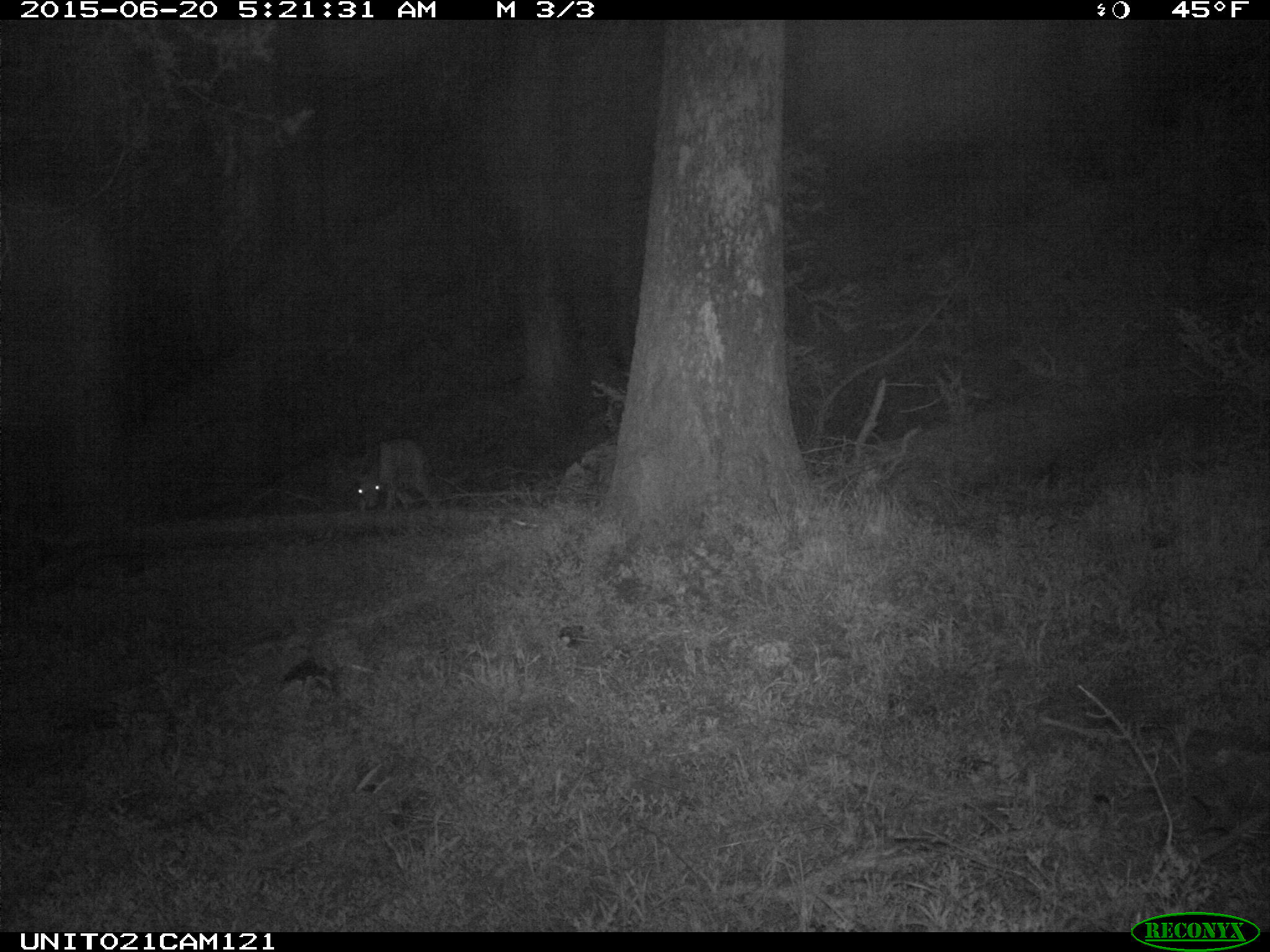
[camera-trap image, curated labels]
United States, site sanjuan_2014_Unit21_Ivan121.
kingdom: Animalia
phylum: Chordata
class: Mammalia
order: Artiodactyla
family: Cervidae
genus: Odocoileus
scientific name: Odocoileus hemionus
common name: mule deer